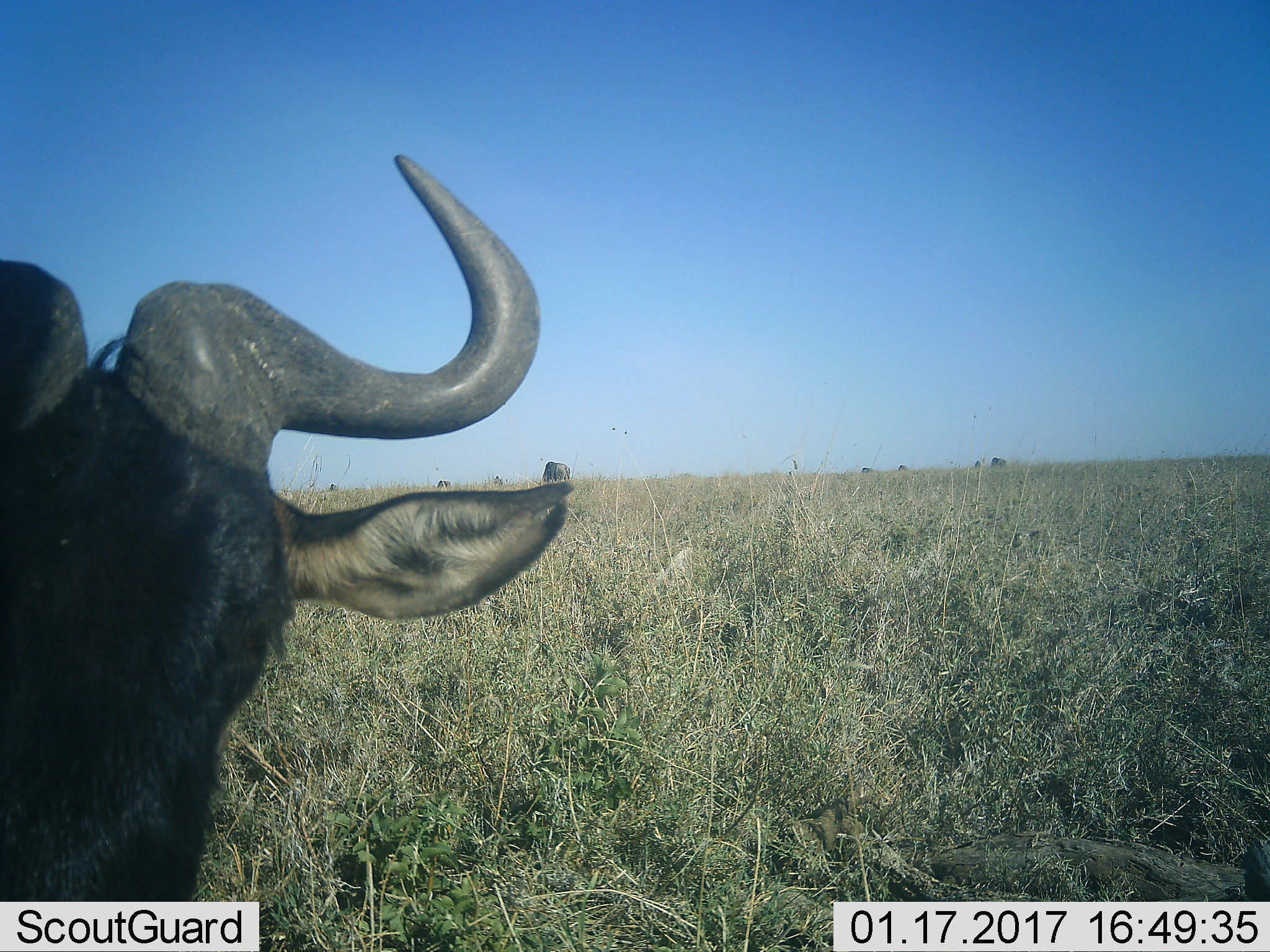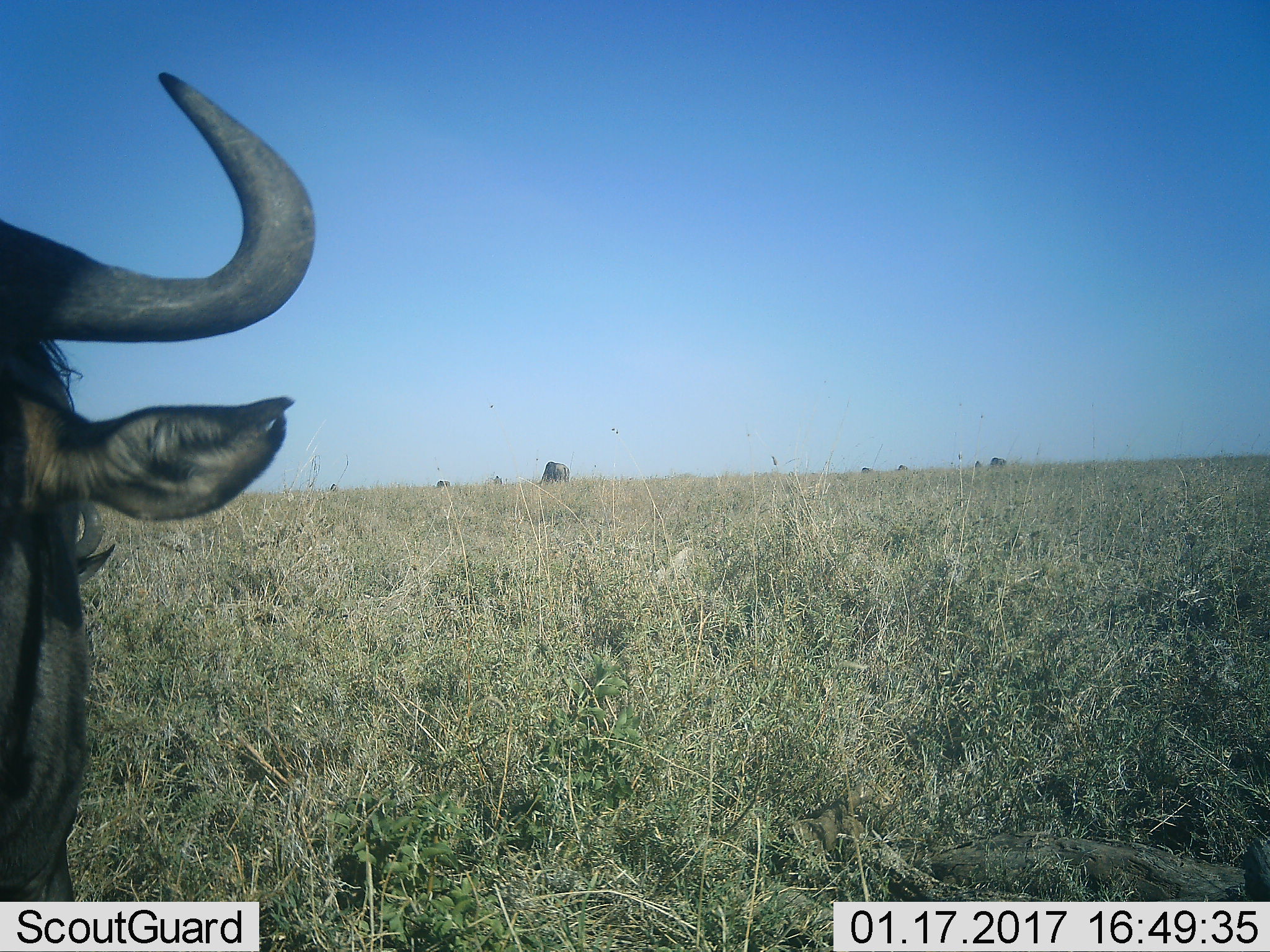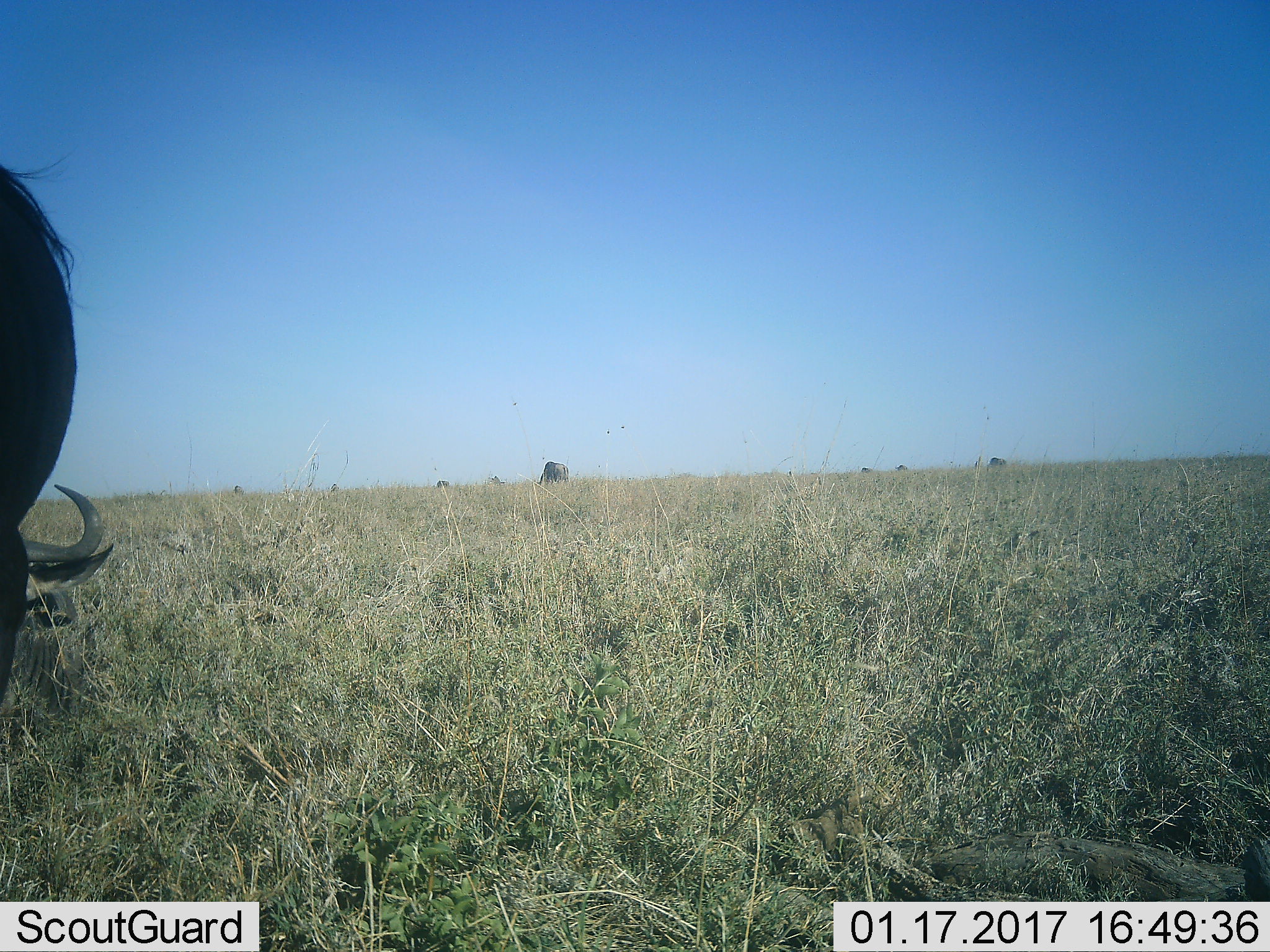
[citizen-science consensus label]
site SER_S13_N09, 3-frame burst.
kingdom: Animalia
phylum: Chordata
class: Mammalia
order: Artiodactyla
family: Bovidae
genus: Connochaetes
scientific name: Connochaetes taurinus taurinus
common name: blue wildebeest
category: wildebeestblue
Wildebeestblue (blue wildebeest) (Connochaetes taurinus taurinus), count 7. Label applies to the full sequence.